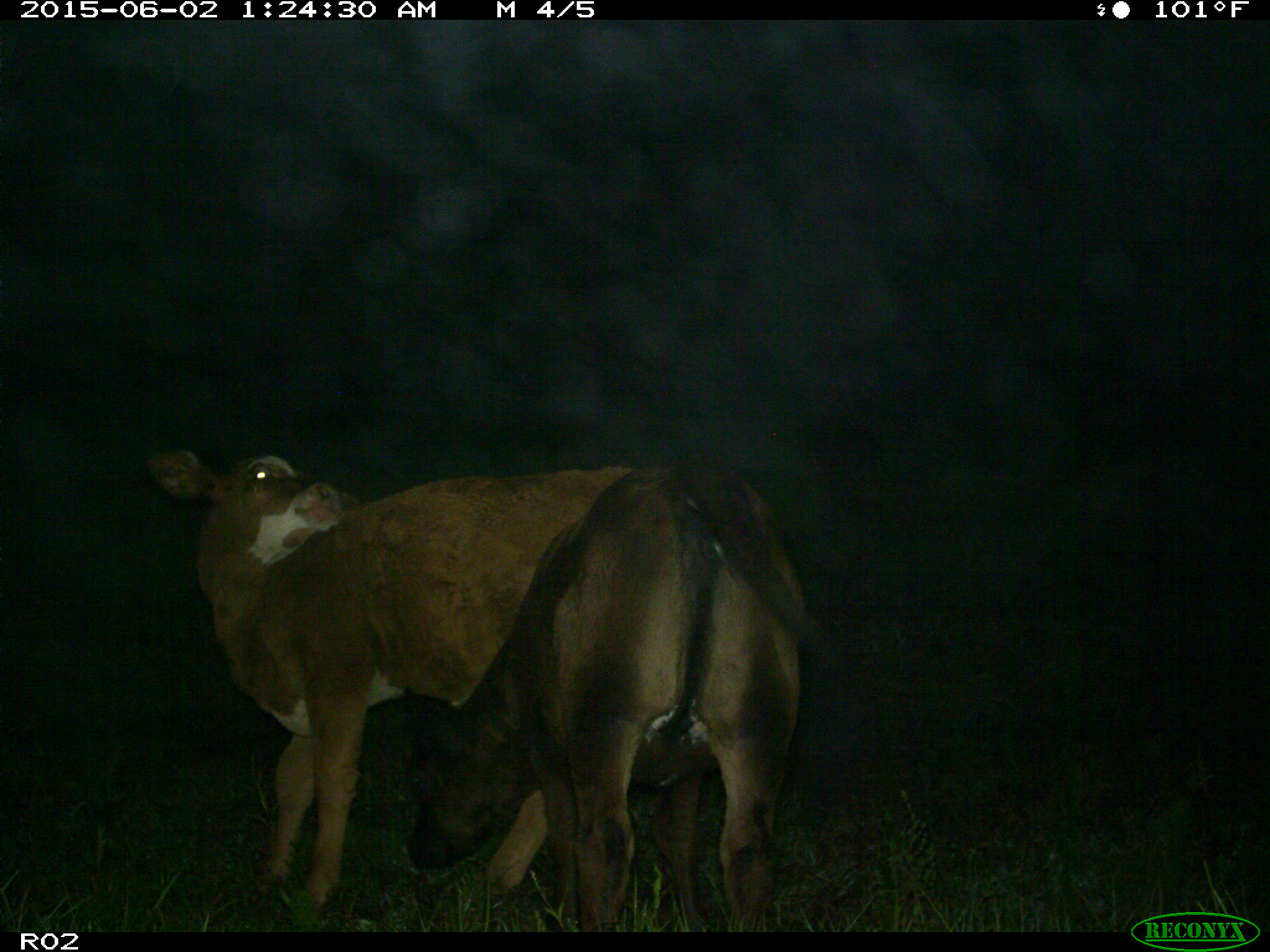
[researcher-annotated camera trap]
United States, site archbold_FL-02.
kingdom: Animalia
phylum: Chordata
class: Mammalia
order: Artiodactyla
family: Bovidae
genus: Bos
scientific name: Bos taurus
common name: domestic cow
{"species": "Bos taurus (domestic cow)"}